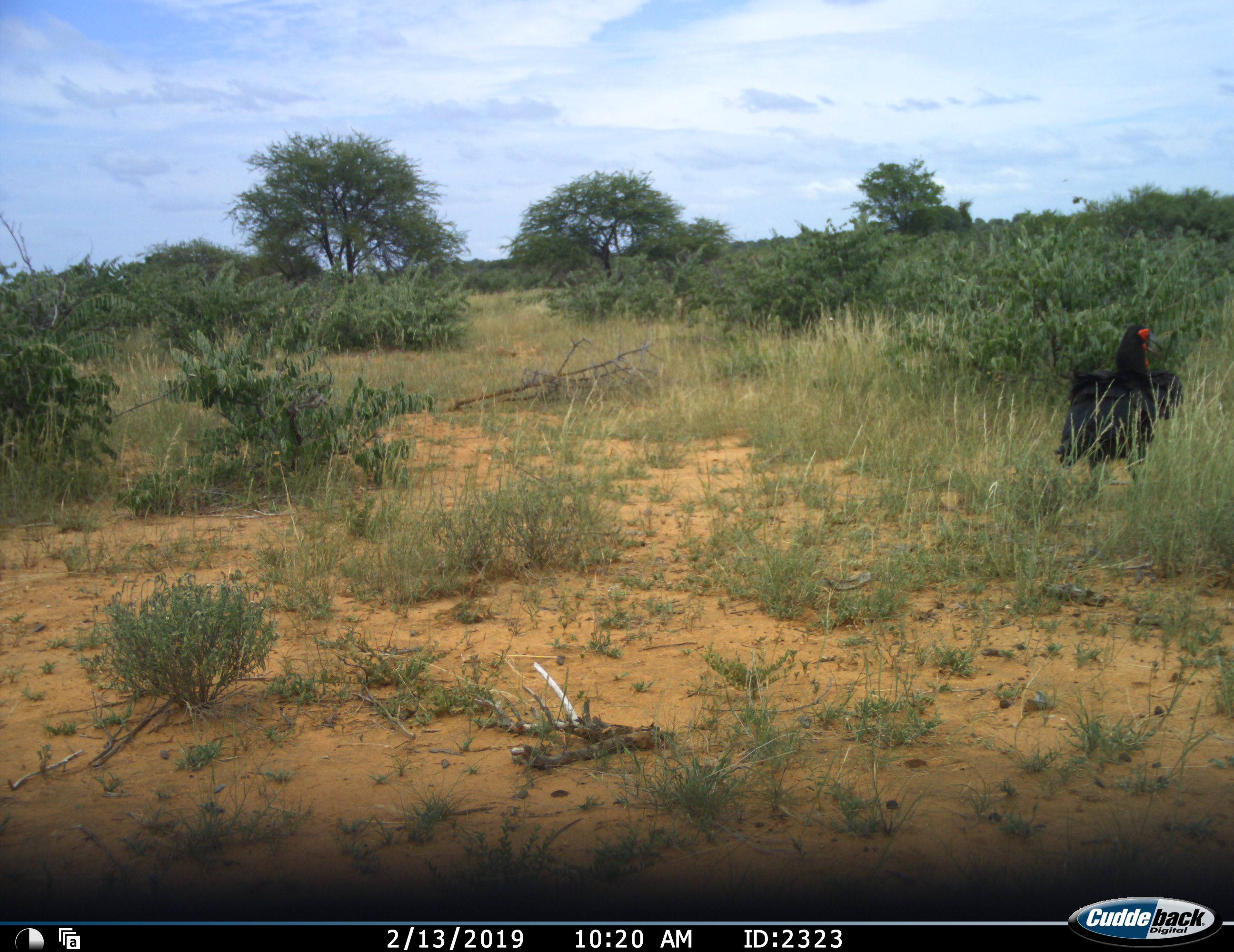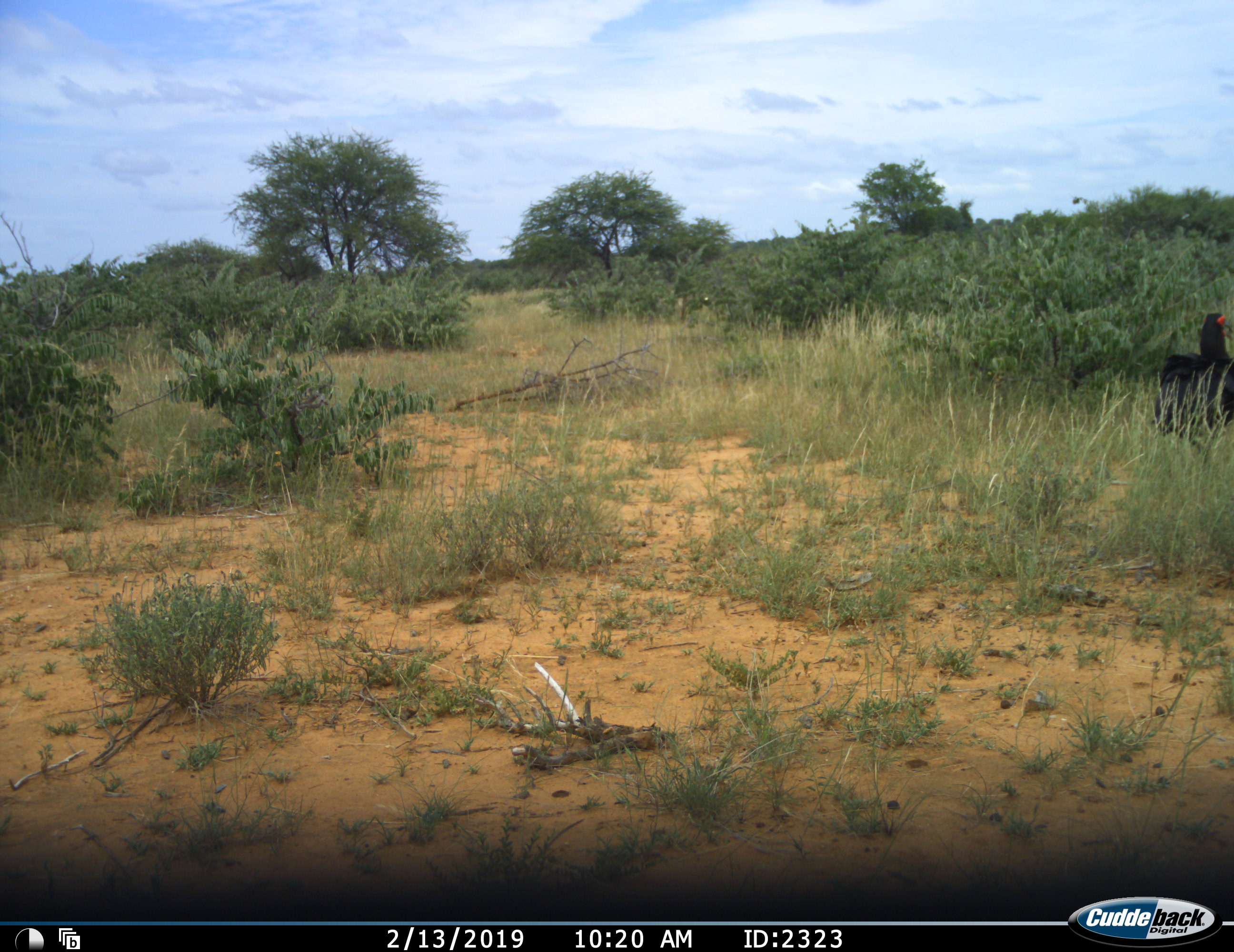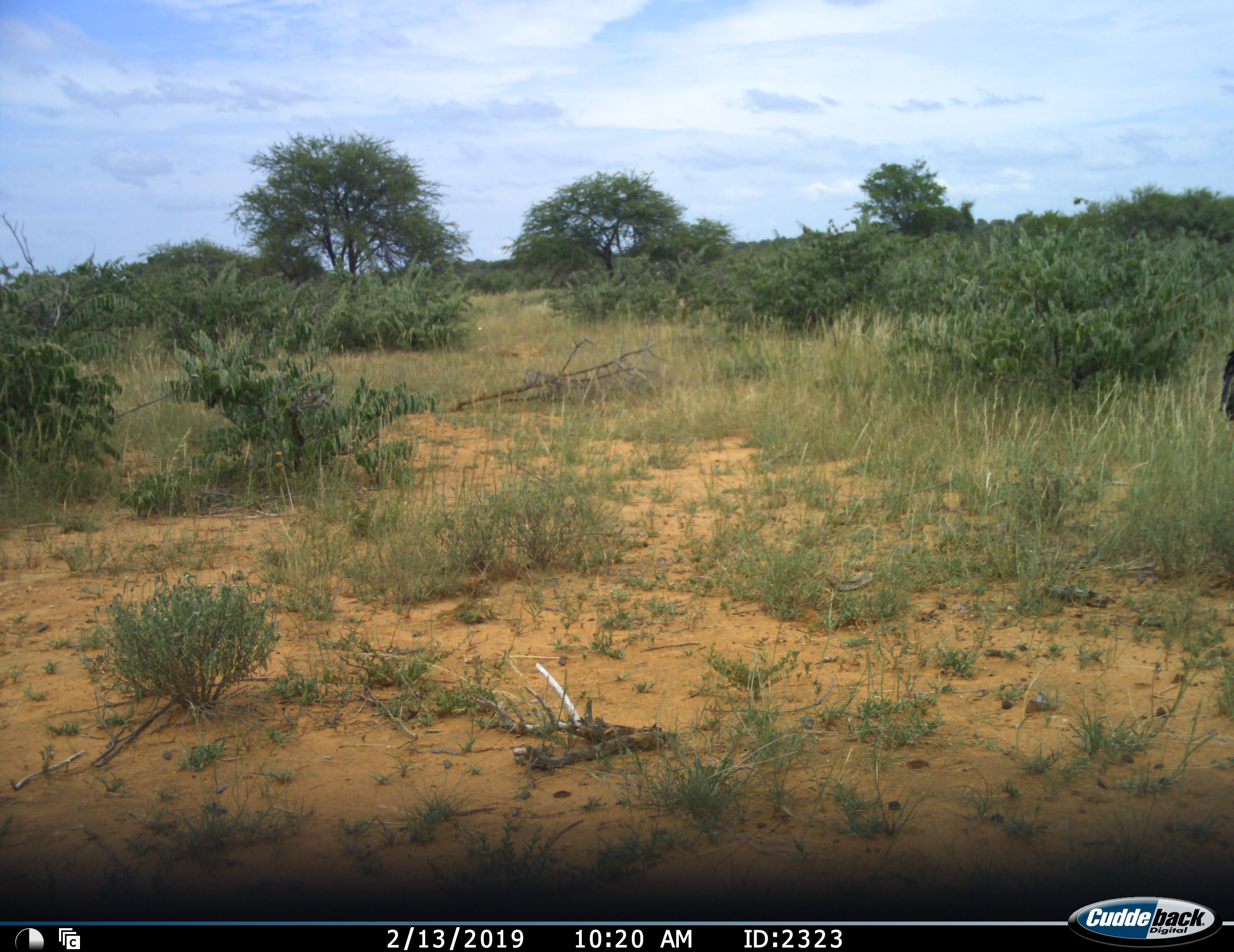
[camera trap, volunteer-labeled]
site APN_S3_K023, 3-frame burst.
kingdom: Animalia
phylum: Chordata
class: Aves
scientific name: Aves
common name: bird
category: birdother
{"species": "birdother (bird) (Aves)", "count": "1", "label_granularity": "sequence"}